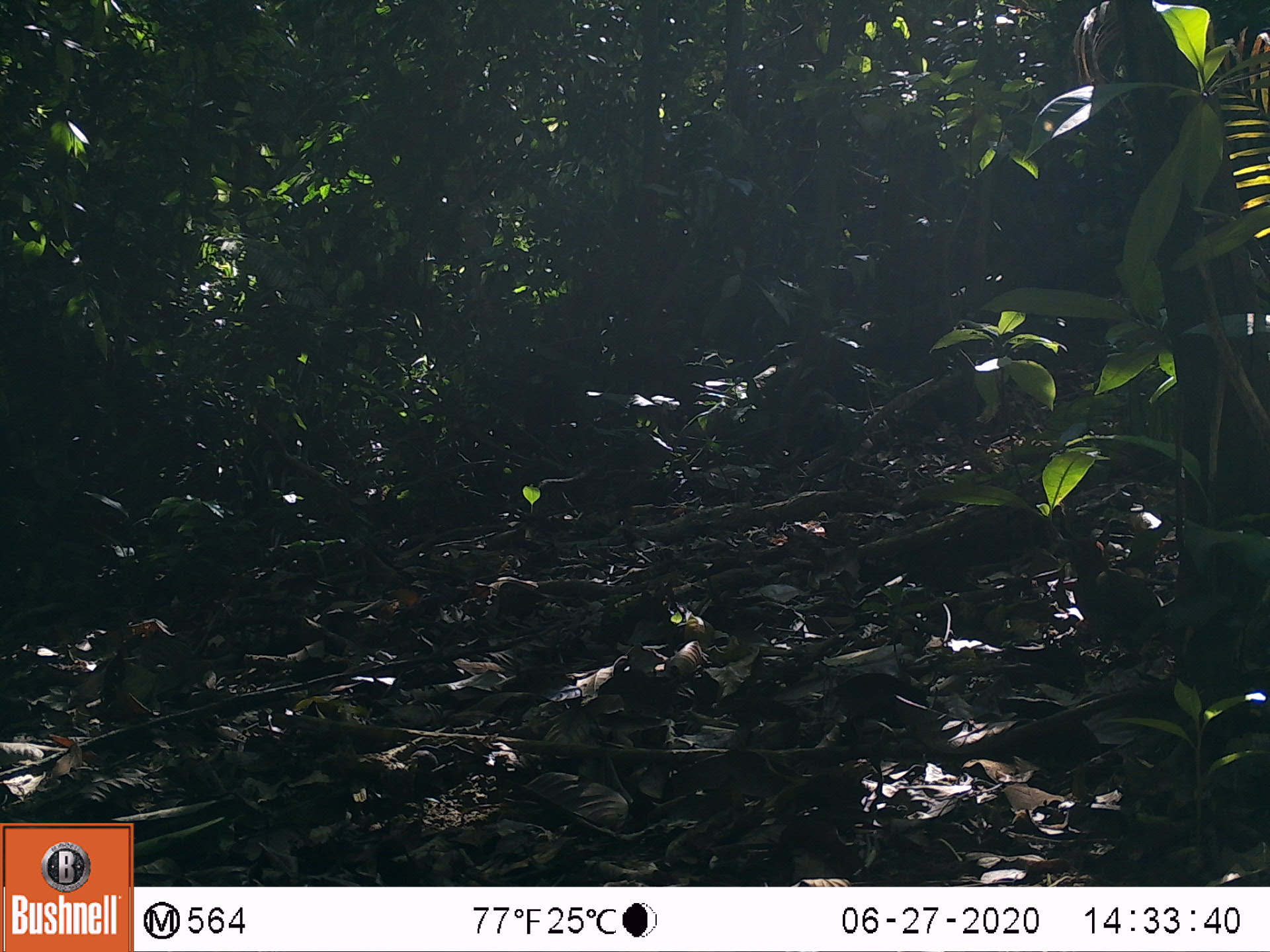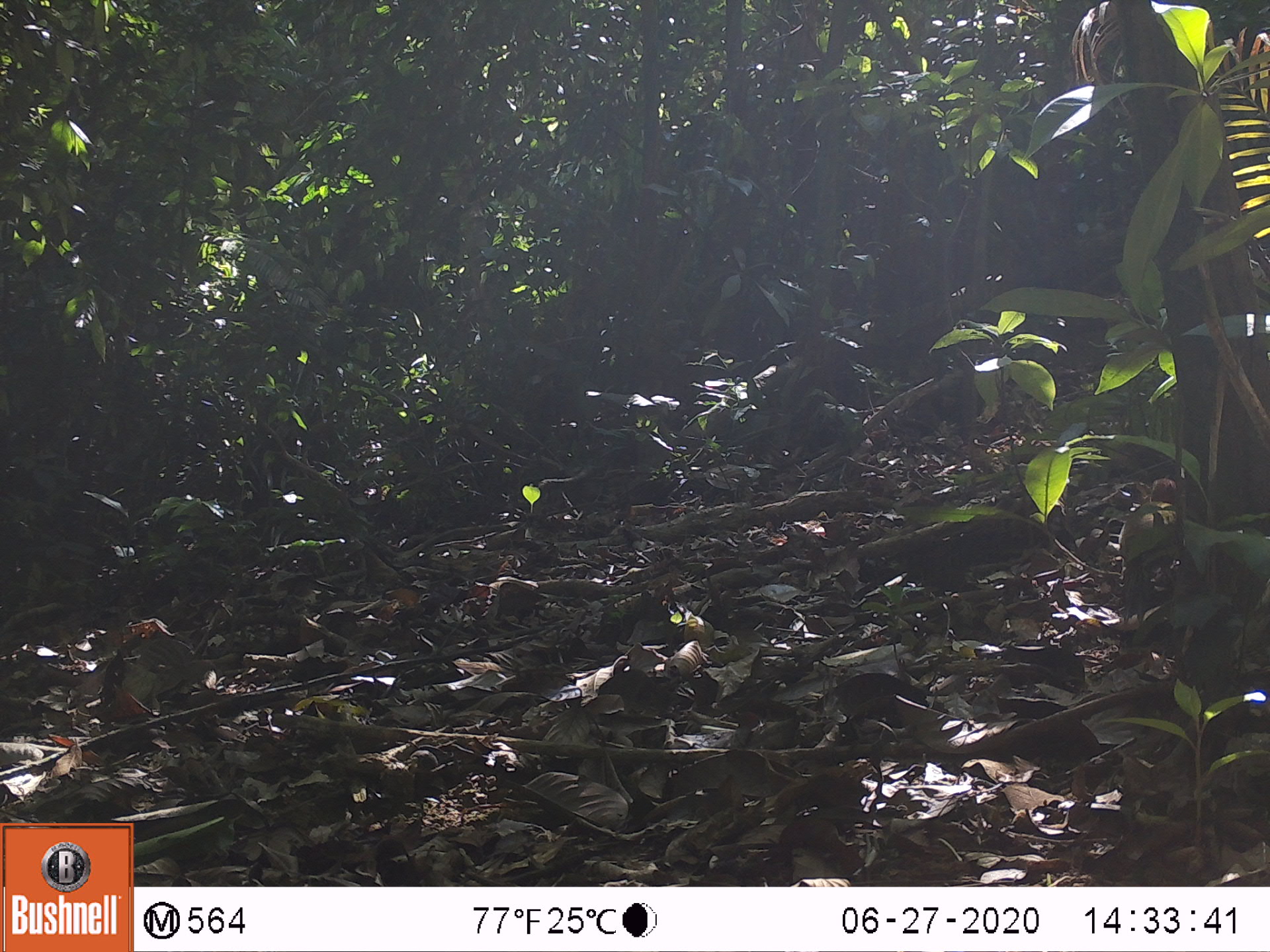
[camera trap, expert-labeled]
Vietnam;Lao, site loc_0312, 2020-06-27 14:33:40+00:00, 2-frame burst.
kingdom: Animalia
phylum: Chordata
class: Aves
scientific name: Aves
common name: bird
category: unidentified bird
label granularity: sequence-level